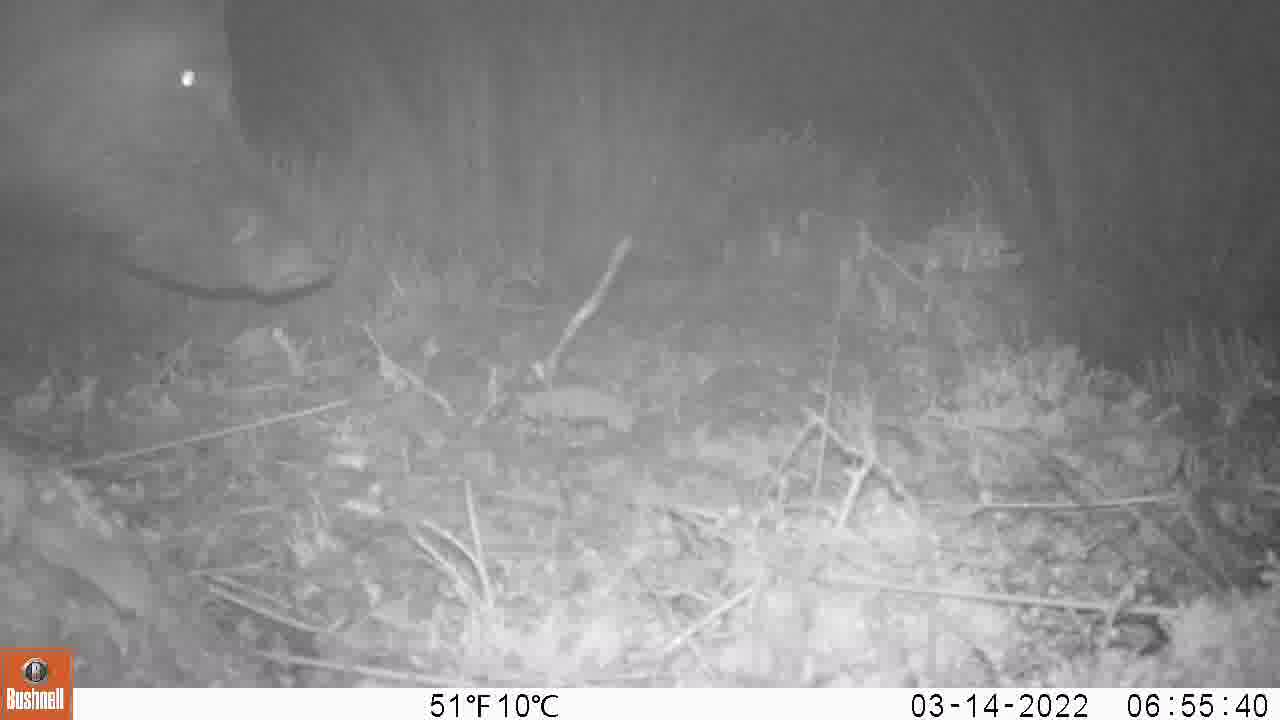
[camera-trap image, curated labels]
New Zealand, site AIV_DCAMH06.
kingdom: Animalia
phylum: Chordata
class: Mammalia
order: Artiodactyla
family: Suidae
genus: Sus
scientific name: Sus scrofa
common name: pig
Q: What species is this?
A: Pig (Sus scrofa).